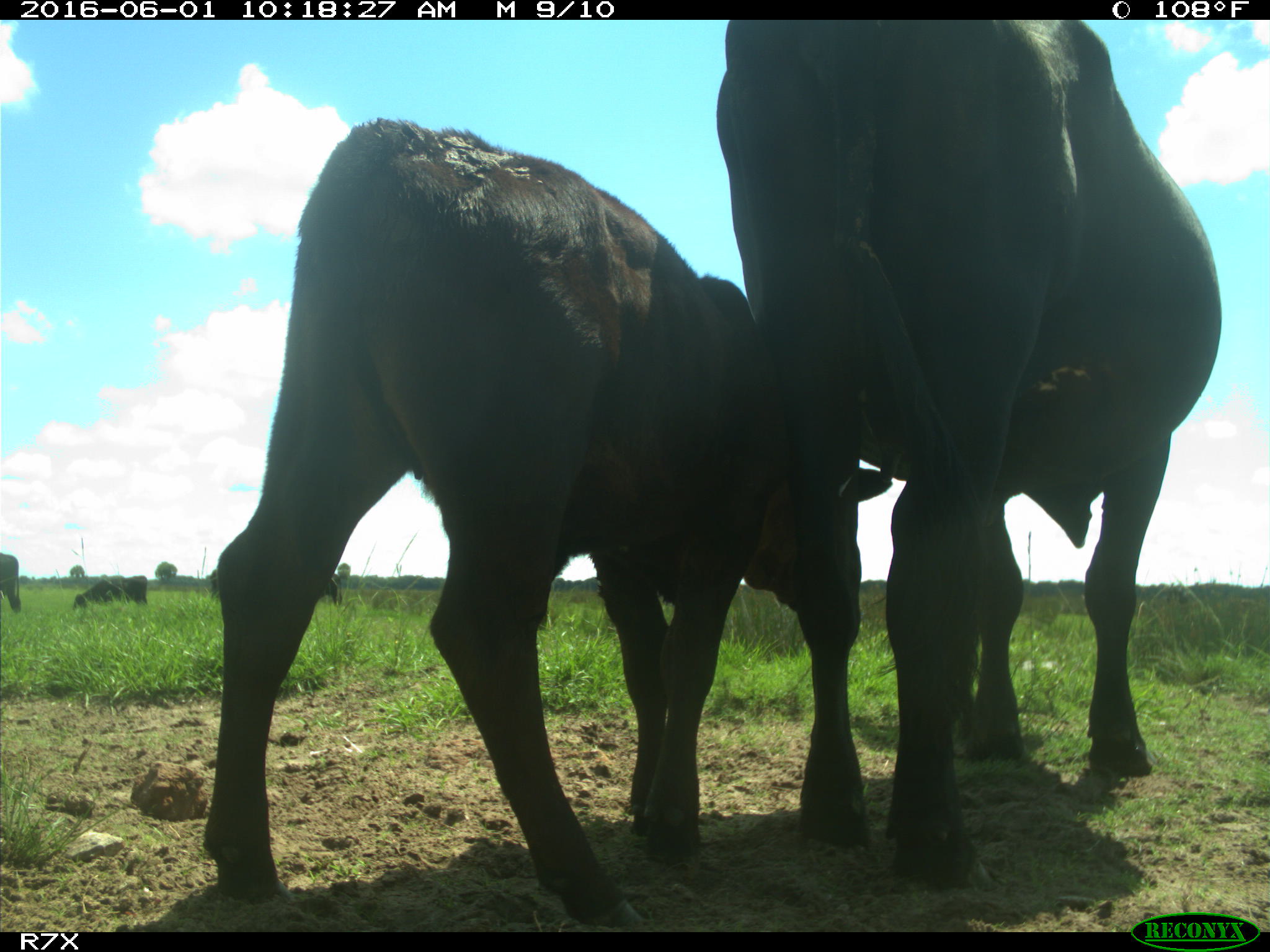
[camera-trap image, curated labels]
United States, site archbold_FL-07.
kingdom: Animalia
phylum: Chordata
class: Mammalia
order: Artiodactyla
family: Bovidae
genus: Bos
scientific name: Bos taurus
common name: domestic cow